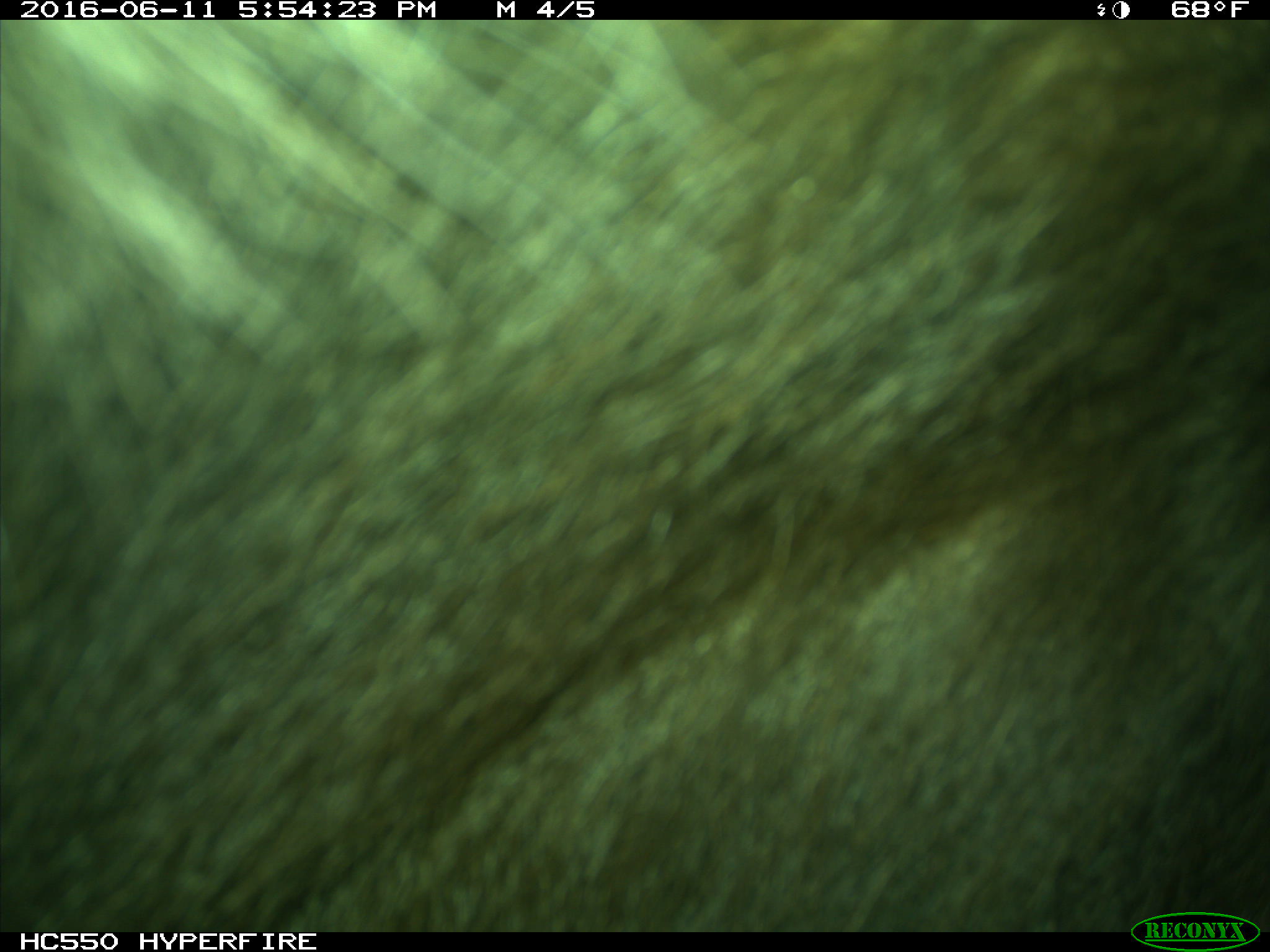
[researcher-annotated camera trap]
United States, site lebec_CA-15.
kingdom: Animalia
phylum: Chordata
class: Mammalia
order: Carnivora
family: Ursidae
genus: Ursus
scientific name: Ursus americanus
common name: american black bear